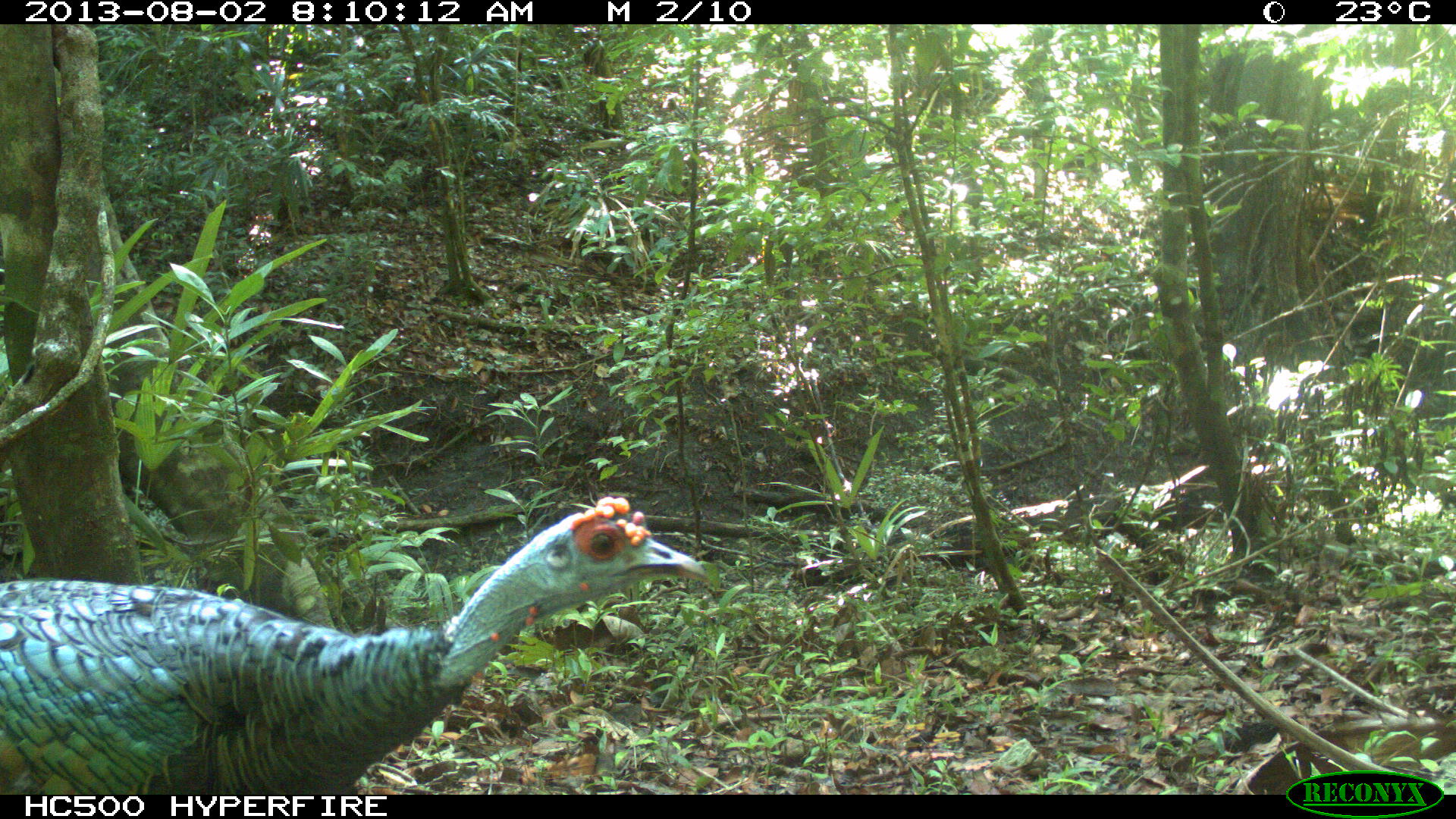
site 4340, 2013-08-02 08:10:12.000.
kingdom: Animalia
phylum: Chordata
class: Aves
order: Galliformes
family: Phasianidae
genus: Meleagris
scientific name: Meleagris ocellata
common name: ocellated turkey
Meleagris ocellata (ocellated turkey), count 1, sex male.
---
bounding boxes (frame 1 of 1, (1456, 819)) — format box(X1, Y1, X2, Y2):
meleagris ocellata: box(0, 492, 708, 791)